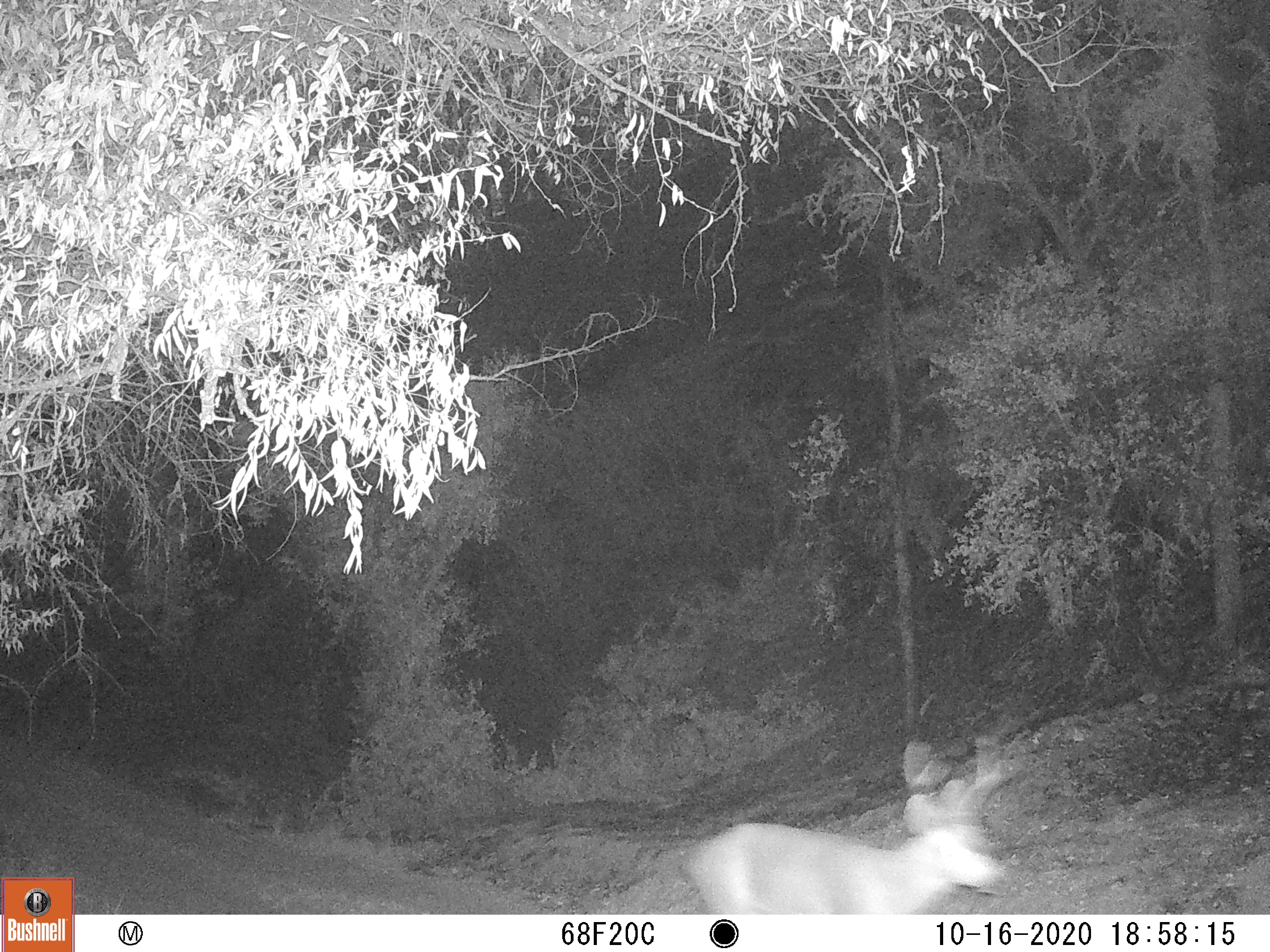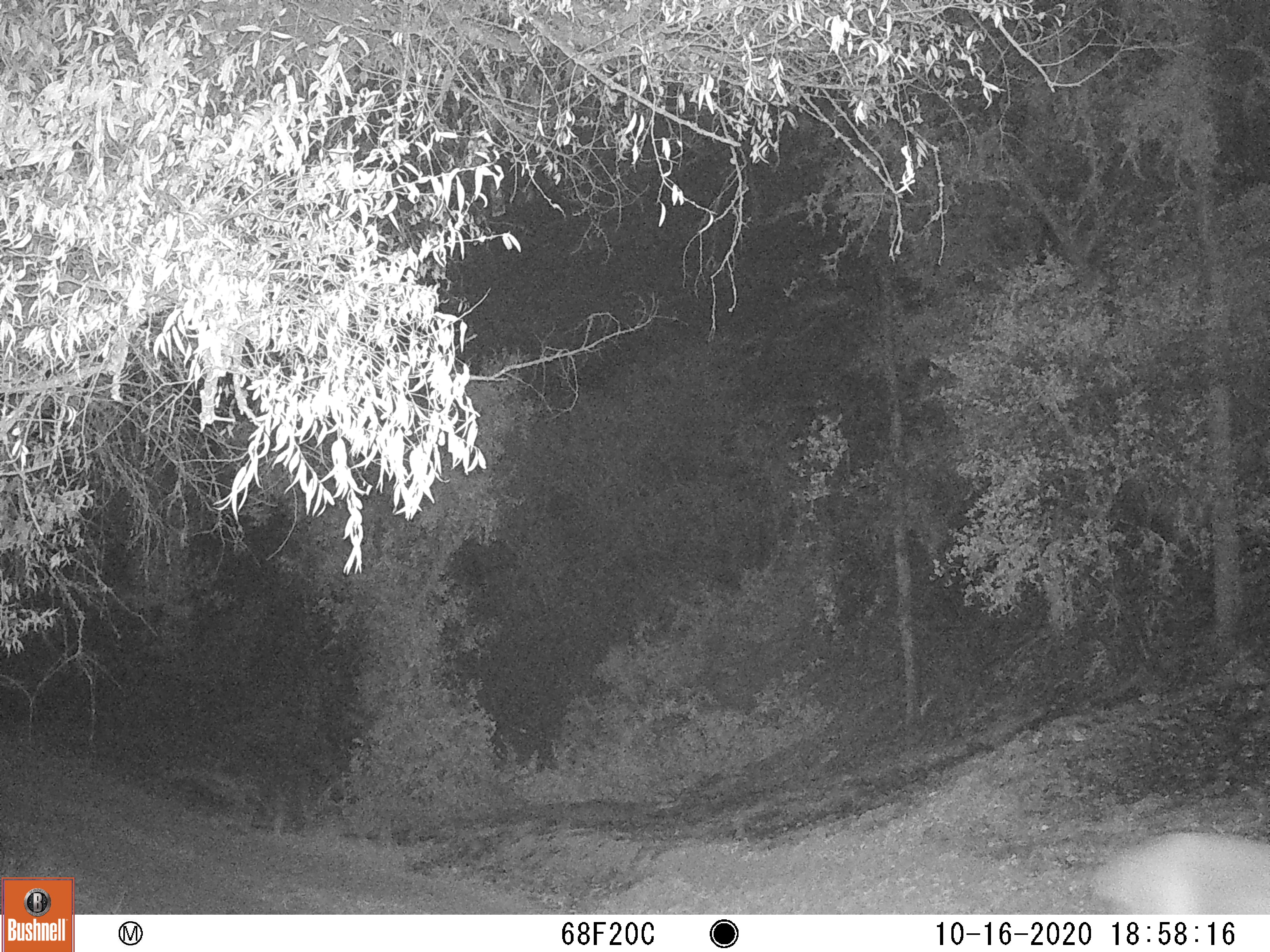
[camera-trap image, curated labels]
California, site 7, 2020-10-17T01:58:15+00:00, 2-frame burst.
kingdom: Animalia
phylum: Chordata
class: Mammalia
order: Artiodactyla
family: Cervidae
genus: Odocoileus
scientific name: Odocoileus hemionus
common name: mule deer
Mule deer (Odocoileus hemionus).